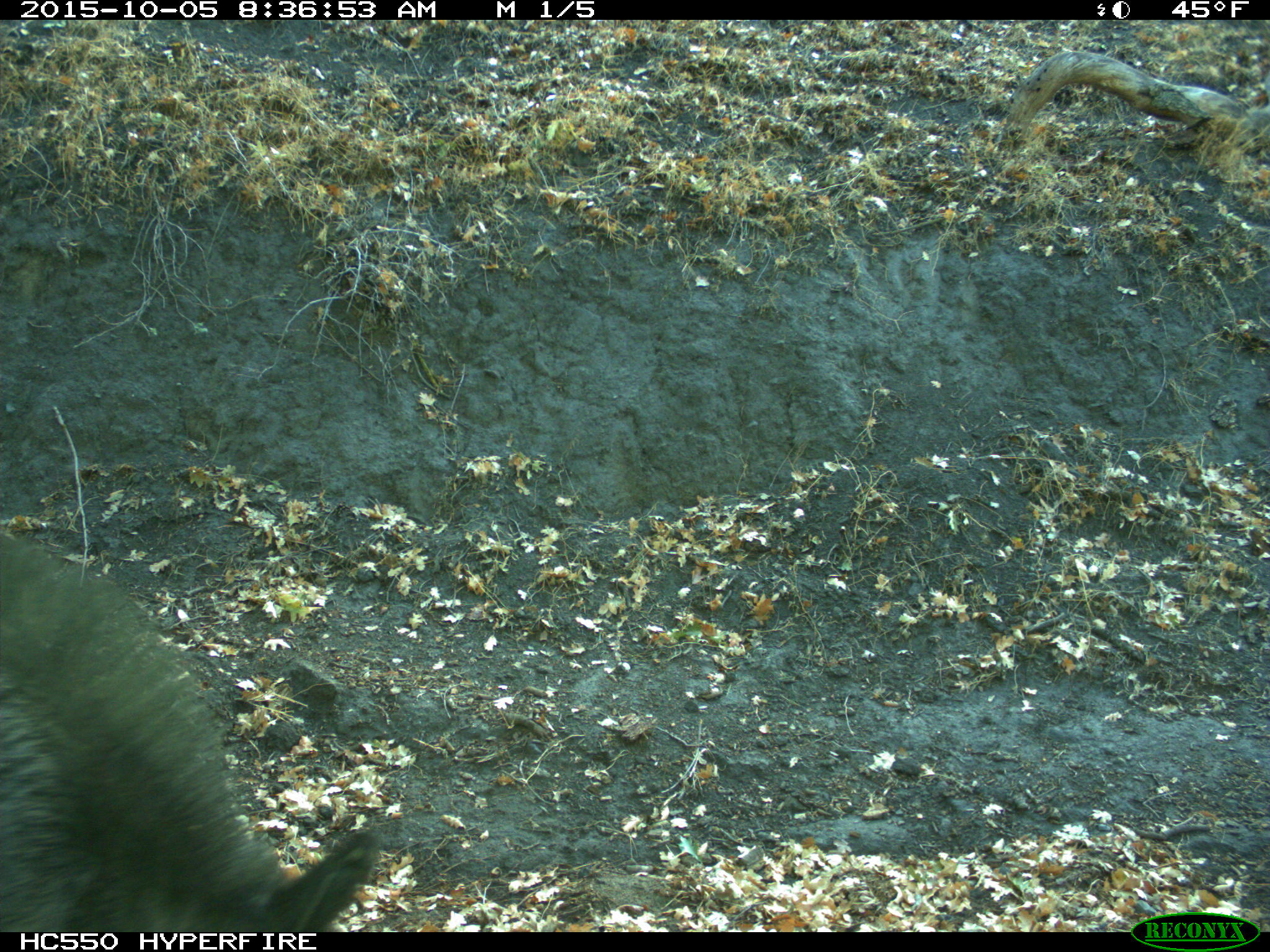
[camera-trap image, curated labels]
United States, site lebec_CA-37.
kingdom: Animalia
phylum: Chordata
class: Mammalia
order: Artiodactyla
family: Suidae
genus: Sus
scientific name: Sus scrofa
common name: wild boar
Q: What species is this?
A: Sus scrofa (wild boar).